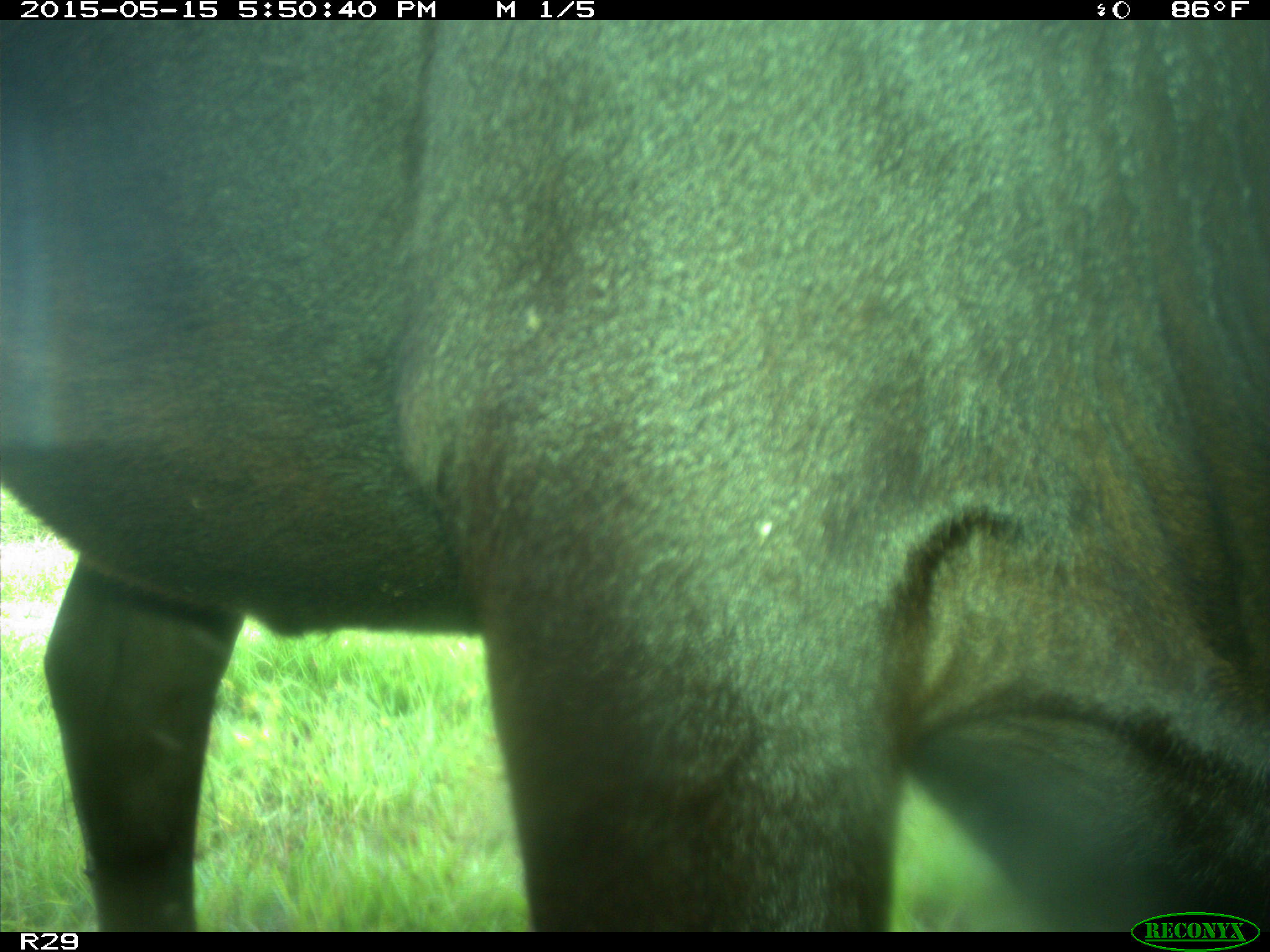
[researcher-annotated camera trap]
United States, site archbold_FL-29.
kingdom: Animalia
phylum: Chordata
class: Mammalia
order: Artiodactyla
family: Bovidae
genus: Bos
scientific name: Bos taurus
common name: domestic cow